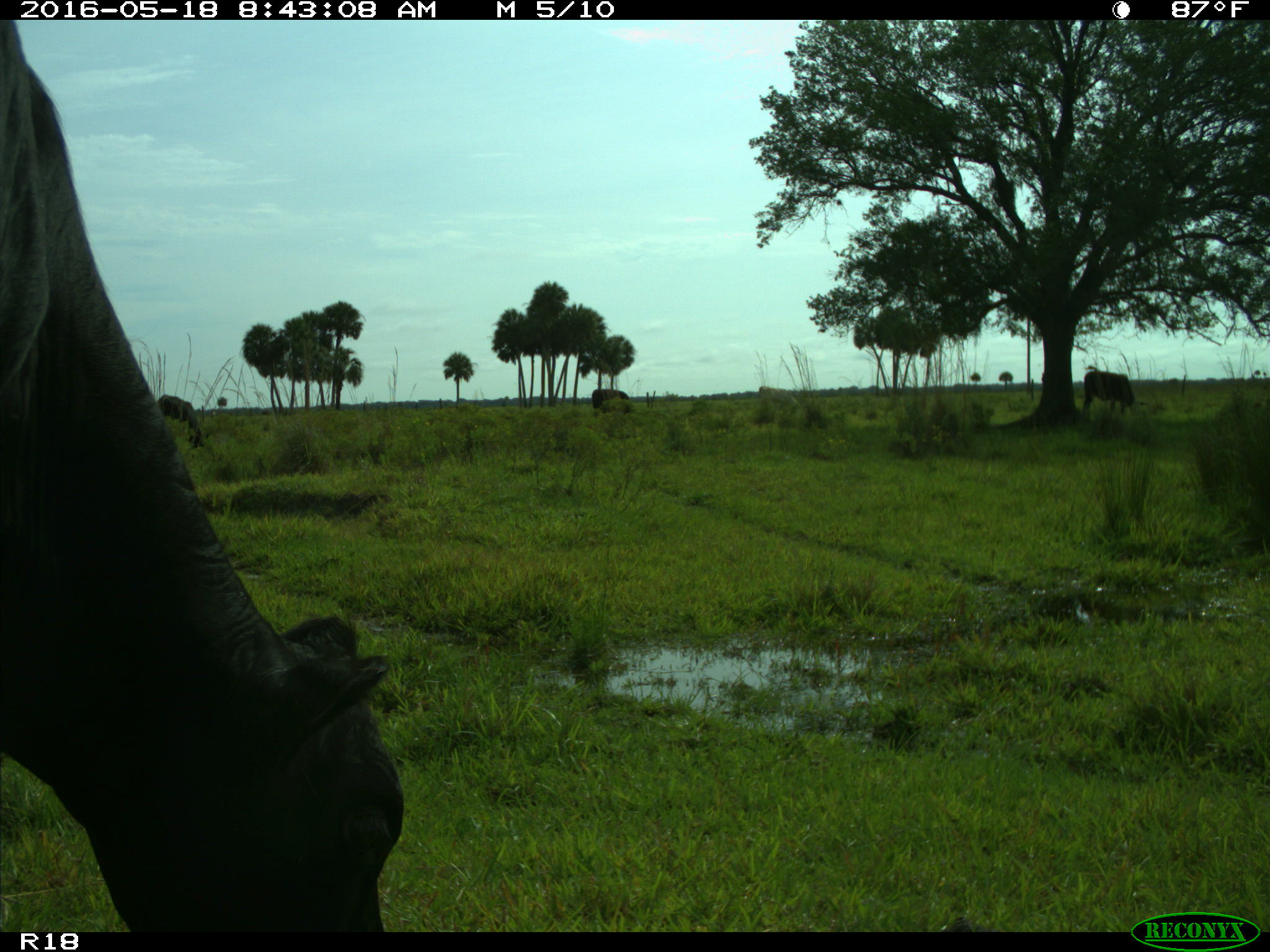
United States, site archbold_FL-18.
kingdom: Animalia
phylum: Chordata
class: Mammalia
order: Artiodactyla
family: Bovidae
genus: Bos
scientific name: Bos taurus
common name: domestic cow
Bos taurus (domestic cow).